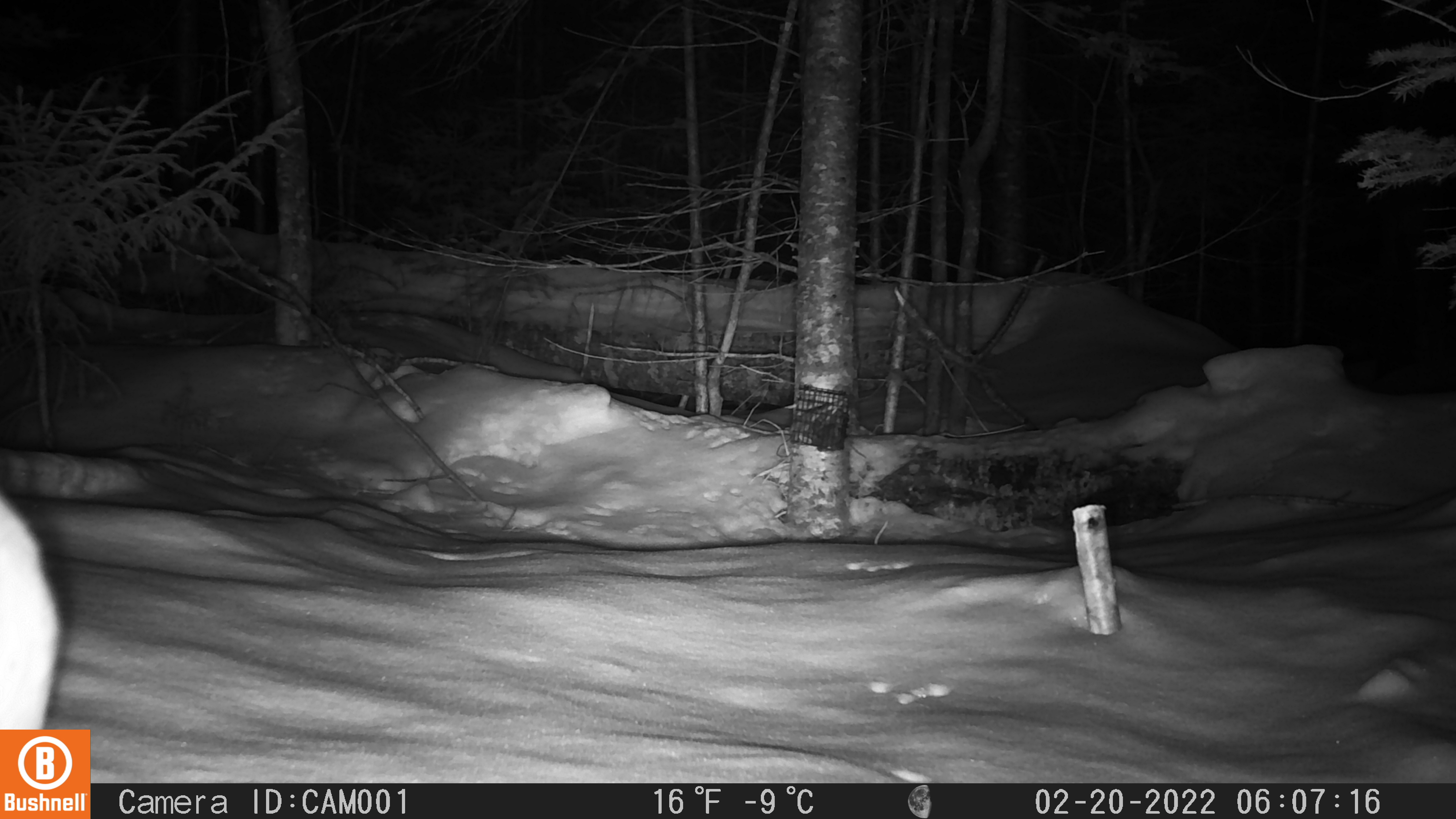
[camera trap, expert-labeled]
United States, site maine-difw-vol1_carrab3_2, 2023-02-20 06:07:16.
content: unidentified animal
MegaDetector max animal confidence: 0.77